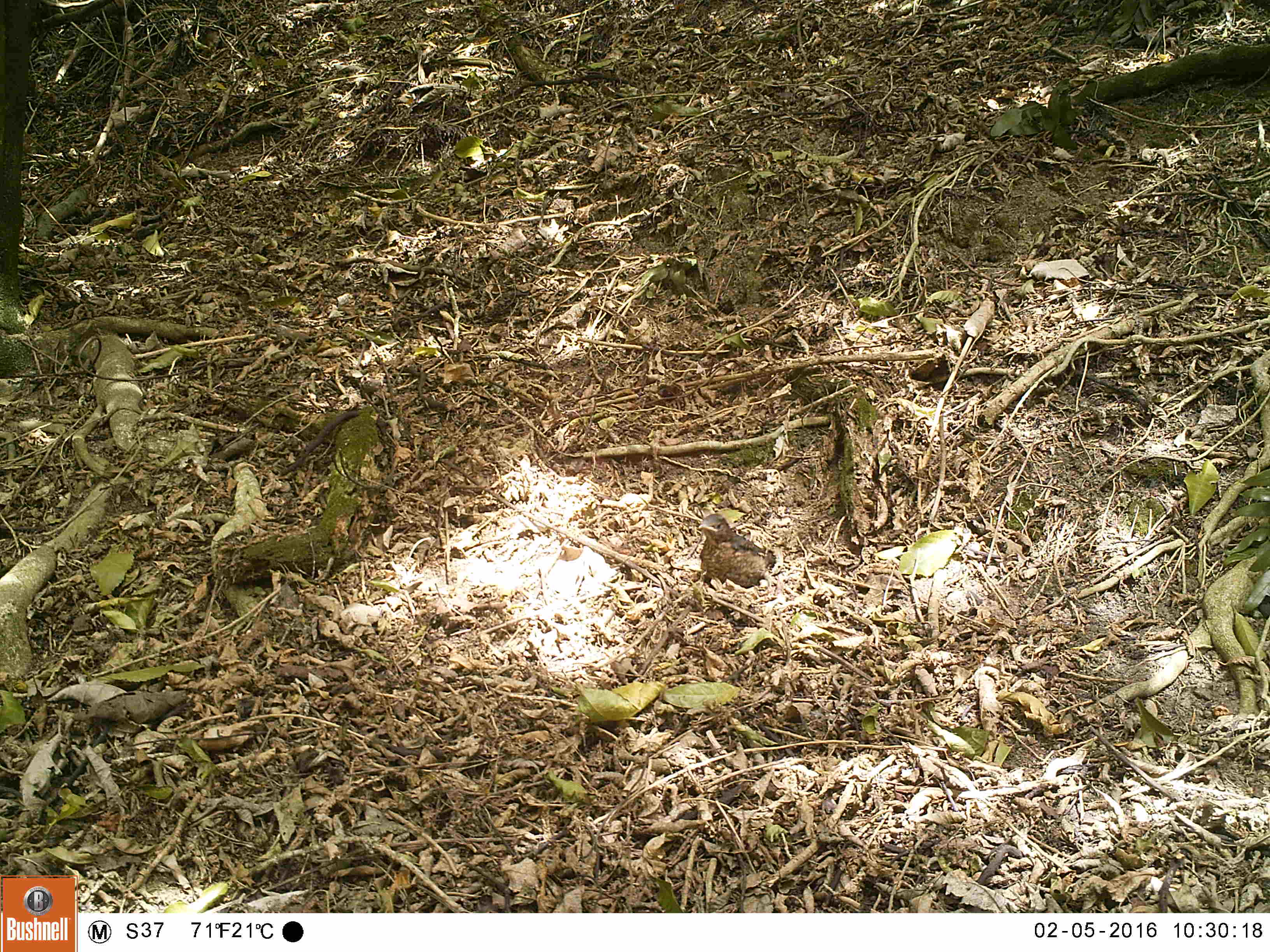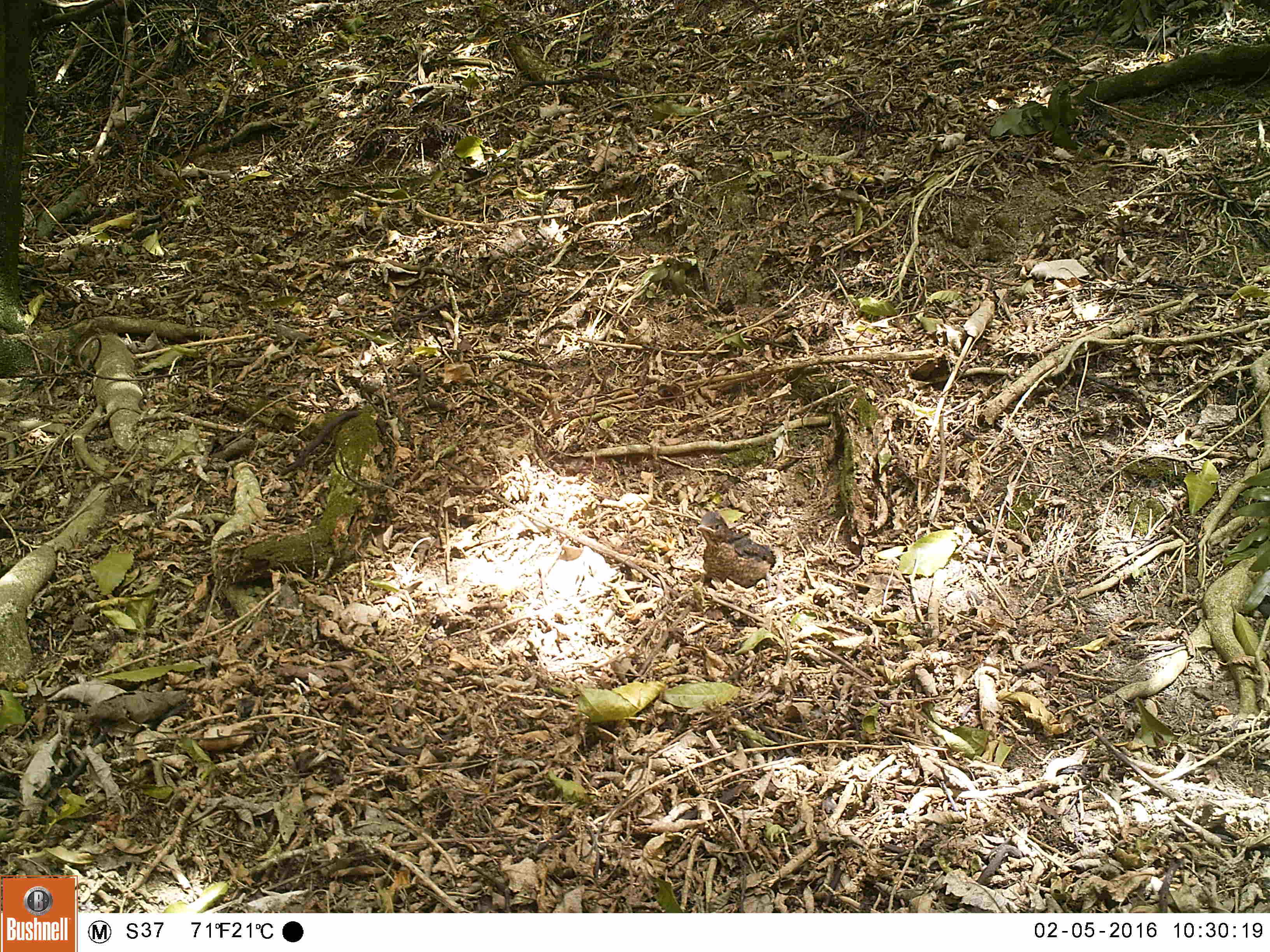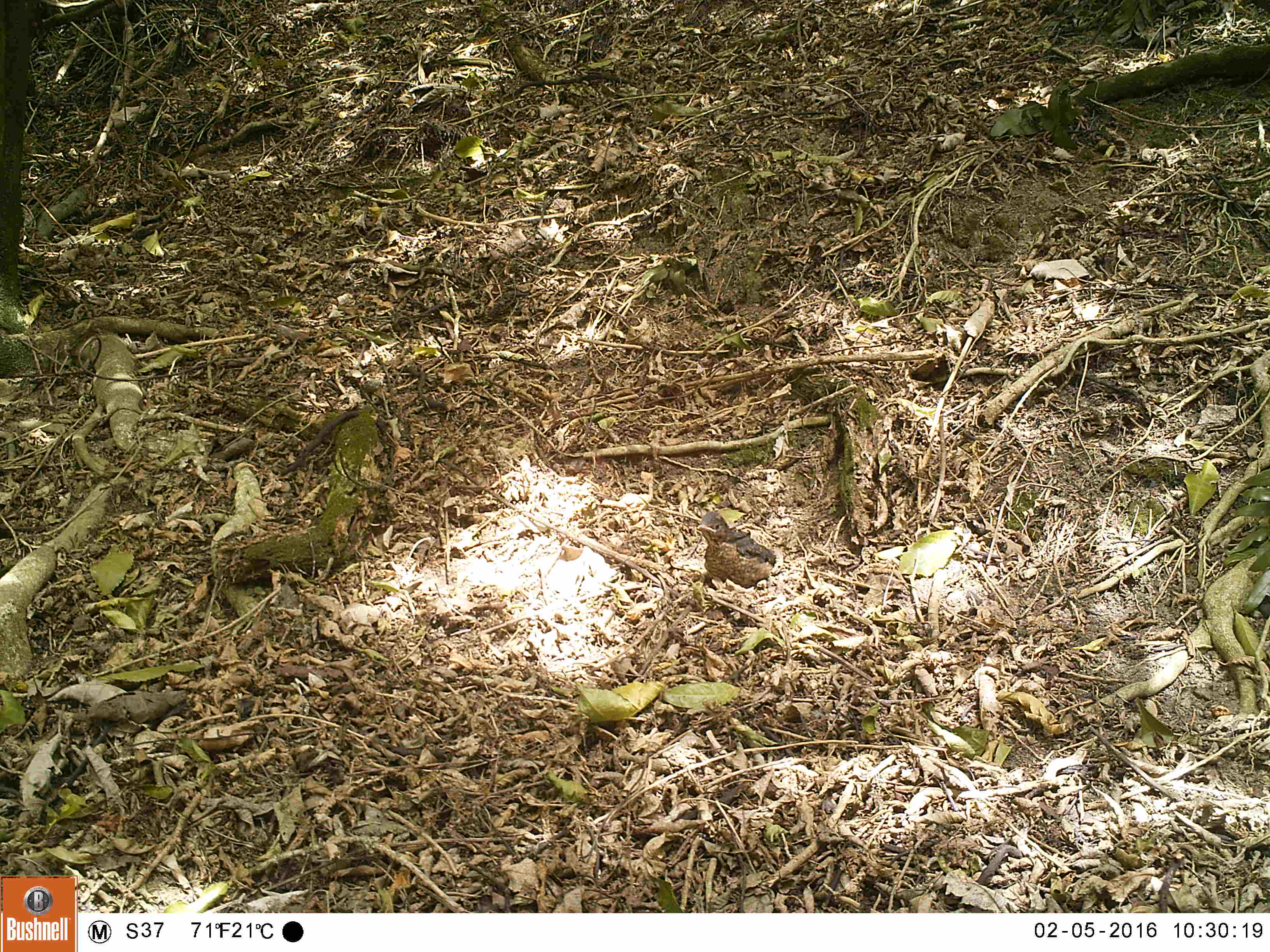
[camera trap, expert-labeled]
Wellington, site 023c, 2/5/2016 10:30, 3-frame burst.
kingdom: Animalia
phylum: Chordata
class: Aves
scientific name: Aves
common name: bird